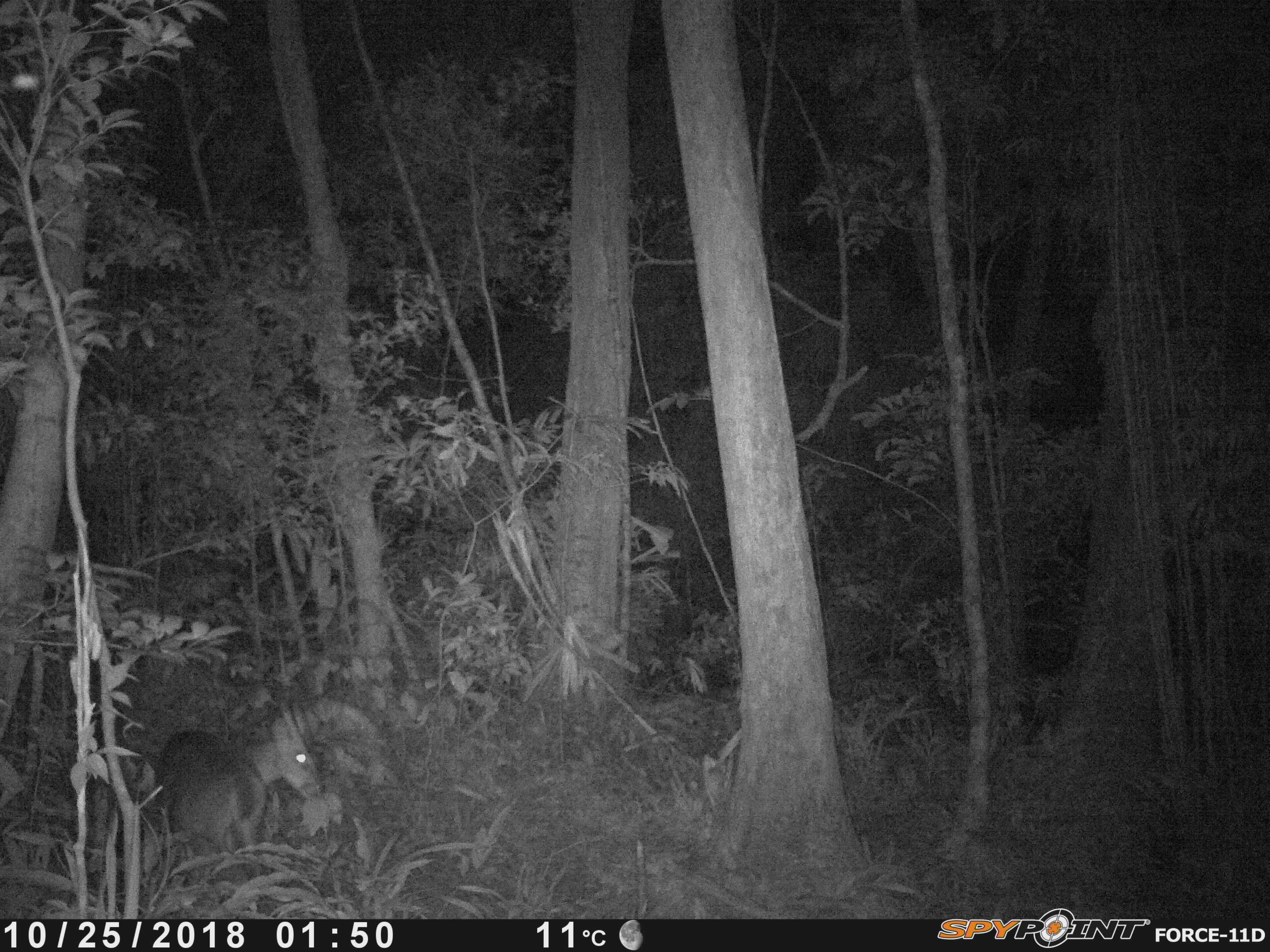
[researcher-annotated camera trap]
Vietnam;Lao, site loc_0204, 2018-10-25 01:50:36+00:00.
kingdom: Animalia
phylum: Chordata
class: Mammalia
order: Artiodactyla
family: Cervidae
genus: Muntiacus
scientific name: Muntiacus vuquangensis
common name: large-antlered muntjac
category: large antlered muntjac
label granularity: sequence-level